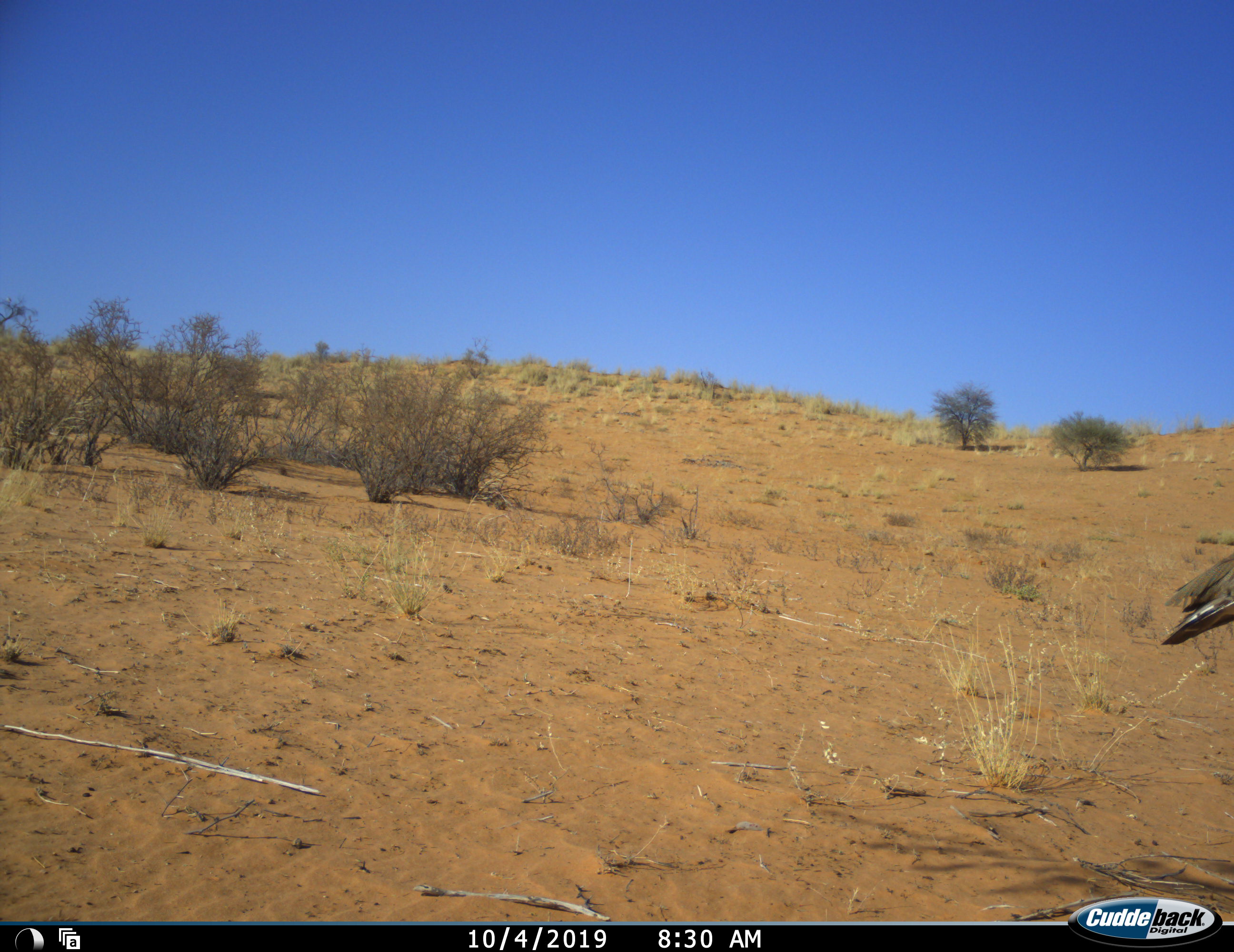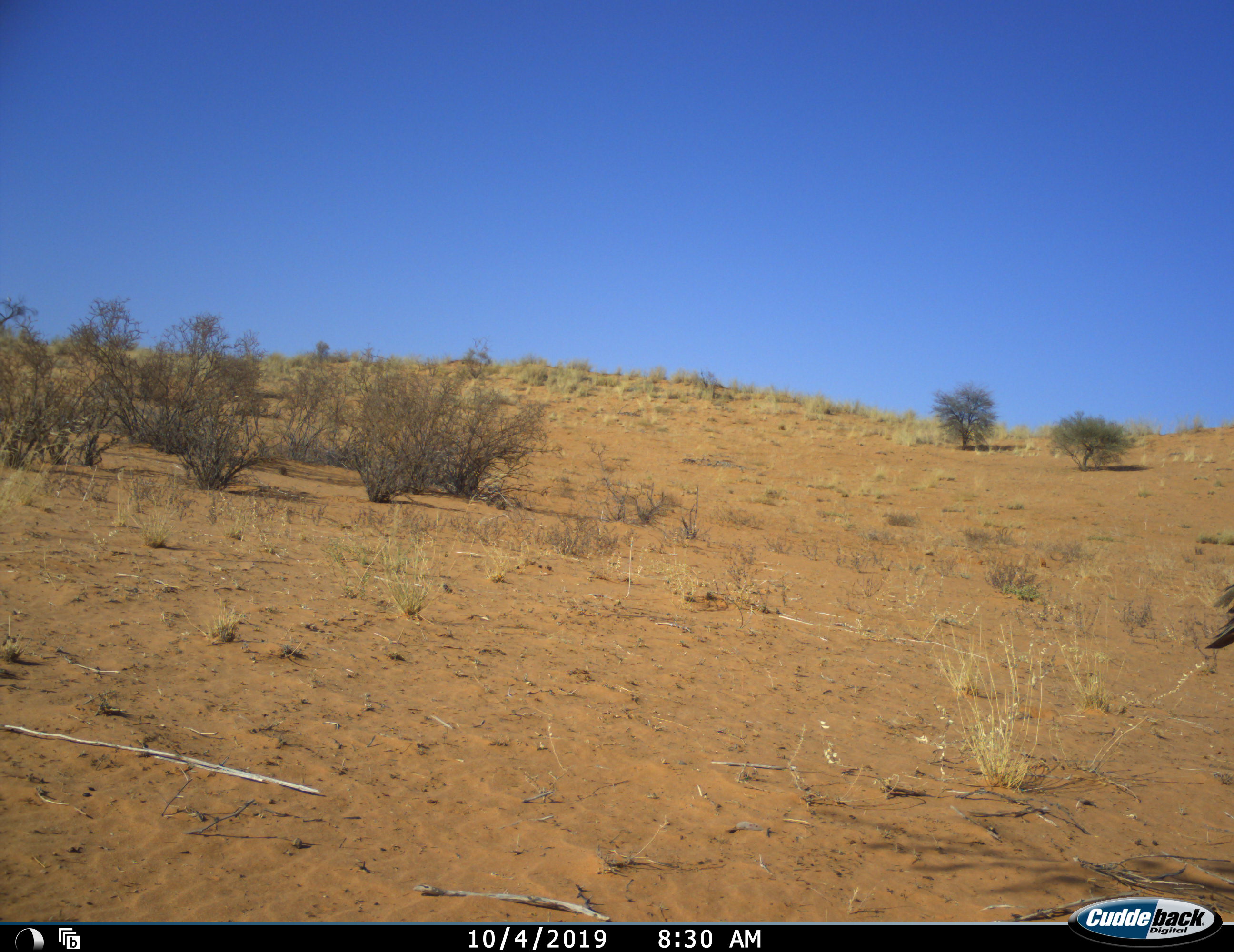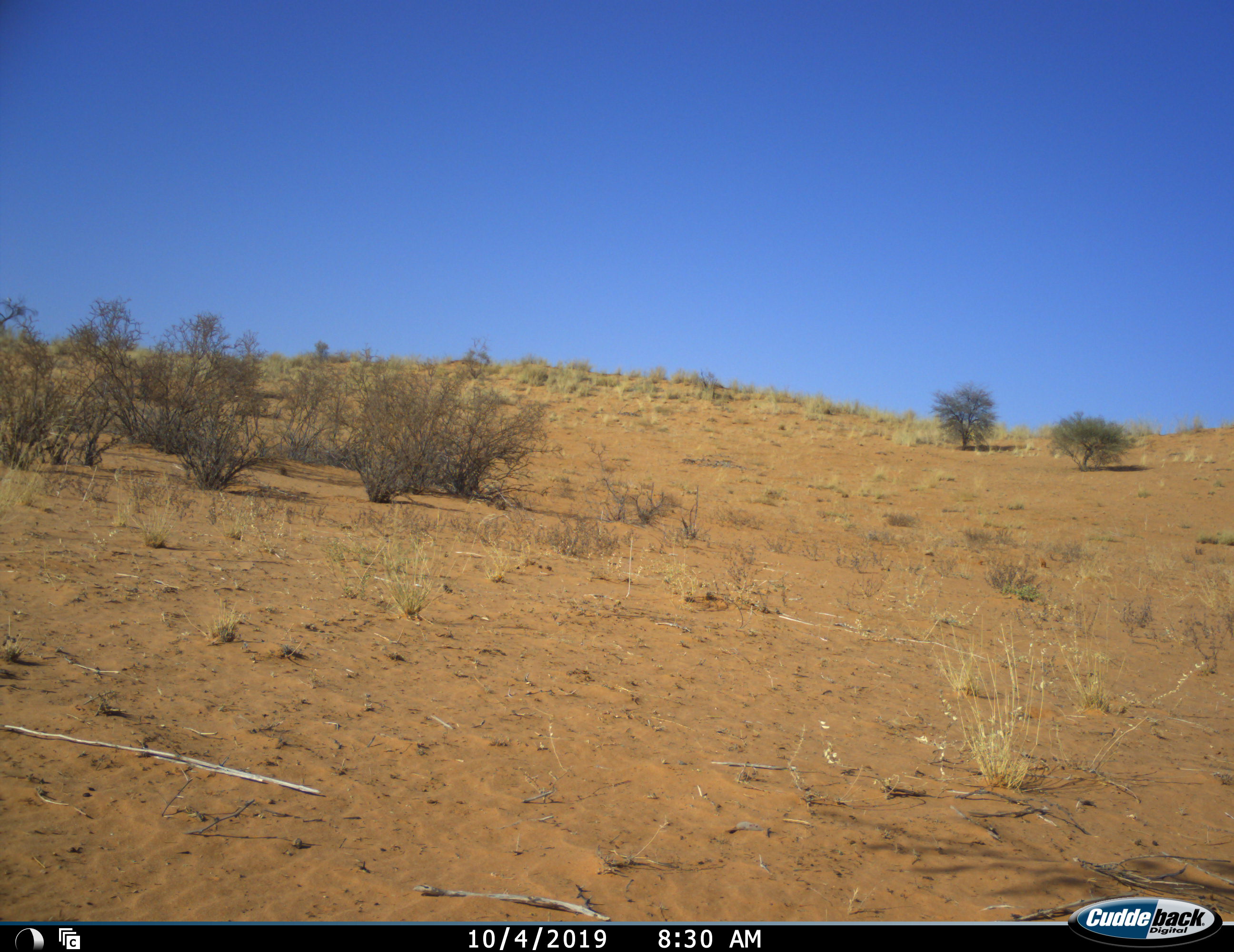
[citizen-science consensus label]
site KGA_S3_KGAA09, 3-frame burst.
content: unidentified animal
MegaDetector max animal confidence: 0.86